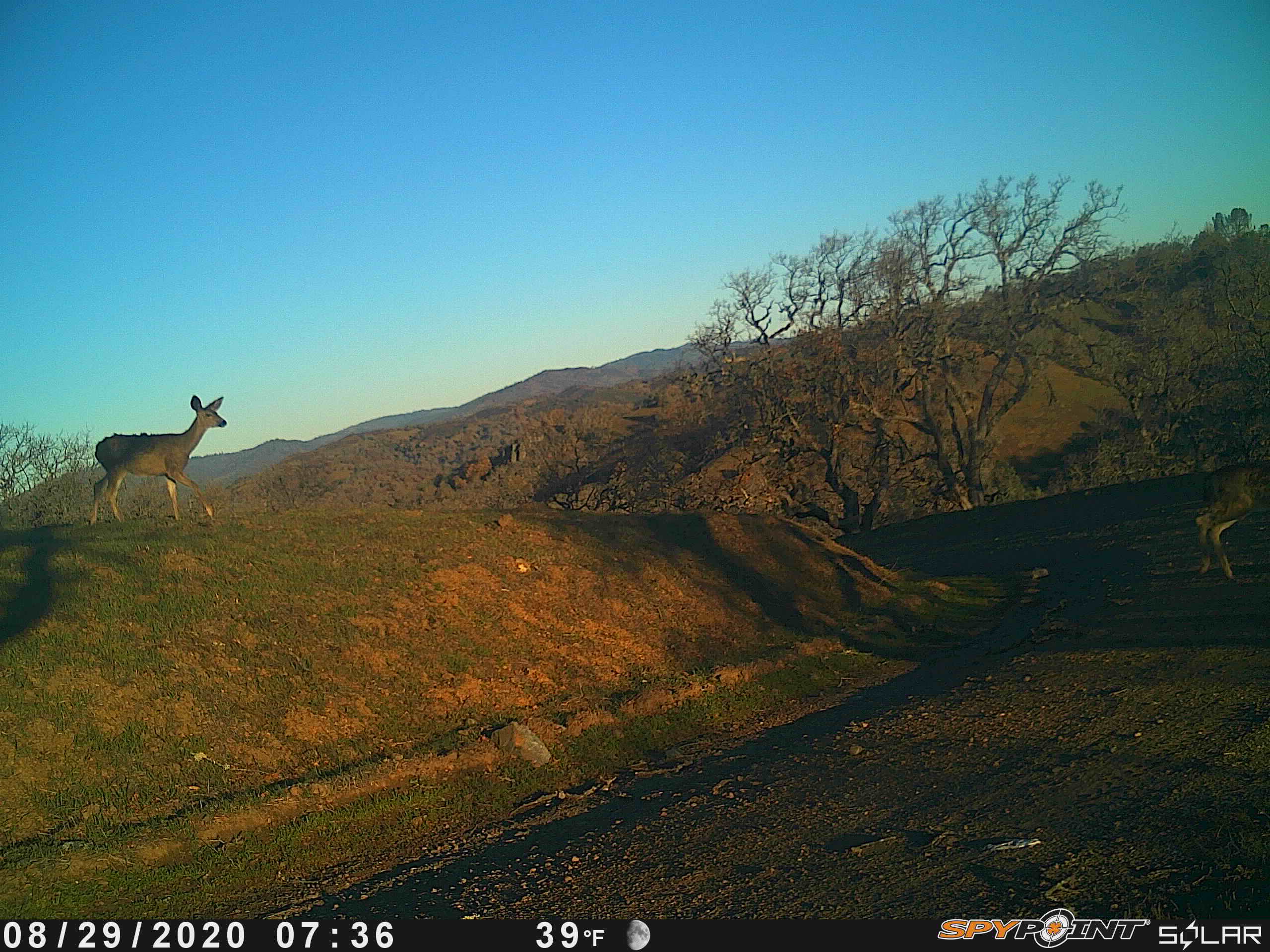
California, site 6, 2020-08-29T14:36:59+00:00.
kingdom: Animalia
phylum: Chordata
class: Mammalia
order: Artiodactyla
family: Cervidae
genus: Odocoileus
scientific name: Odocoileus hemionus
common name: mule deer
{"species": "mule deer (Odocoileus hemionus)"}